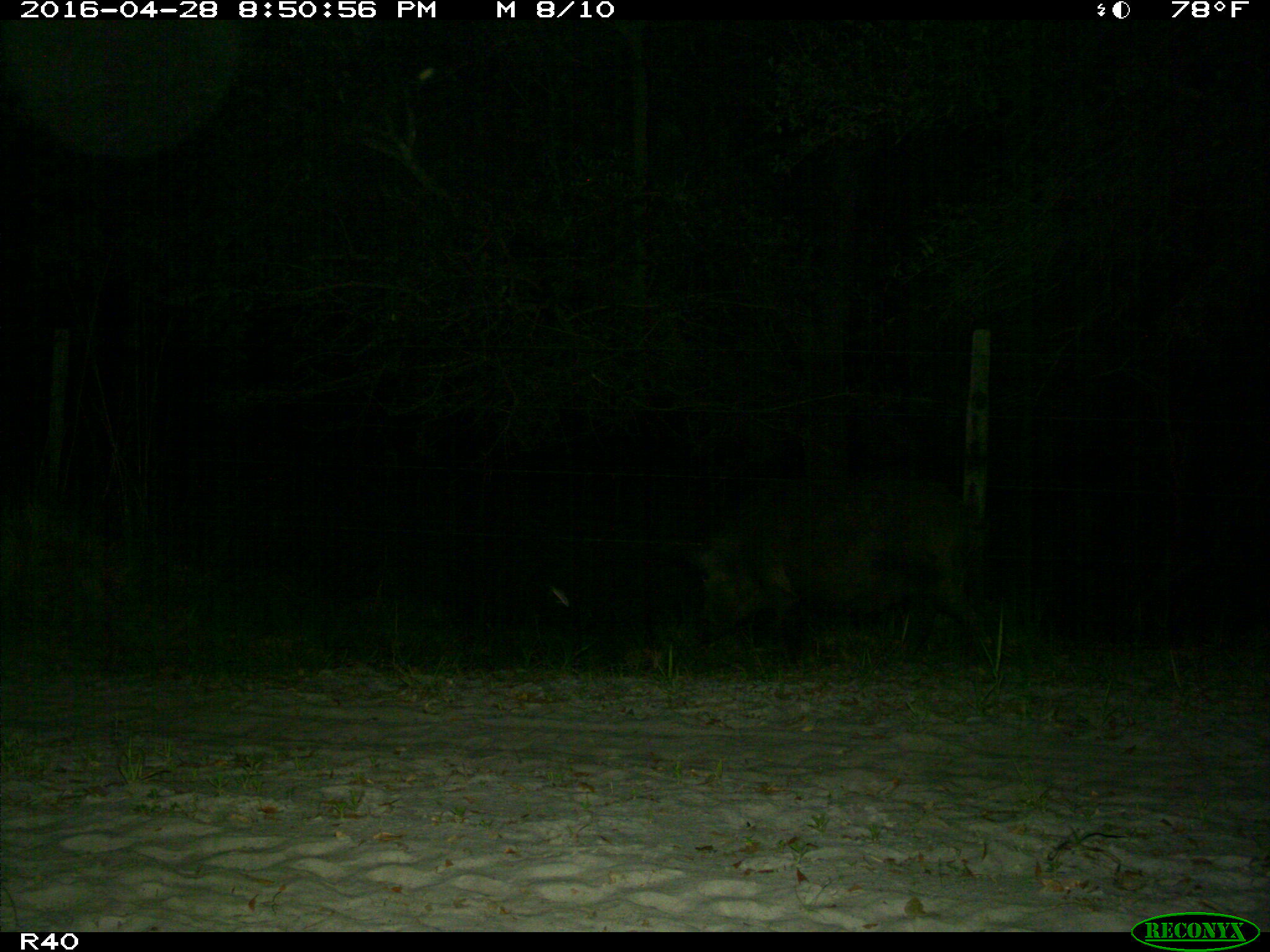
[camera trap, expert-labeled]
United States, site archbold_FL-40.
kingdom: Animalia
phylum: Chordata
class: Mammalia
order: Artiodactyla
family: Suidae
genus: Sus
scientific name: Sus scrofa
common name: wild boar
Sus scrofa (wild boar).